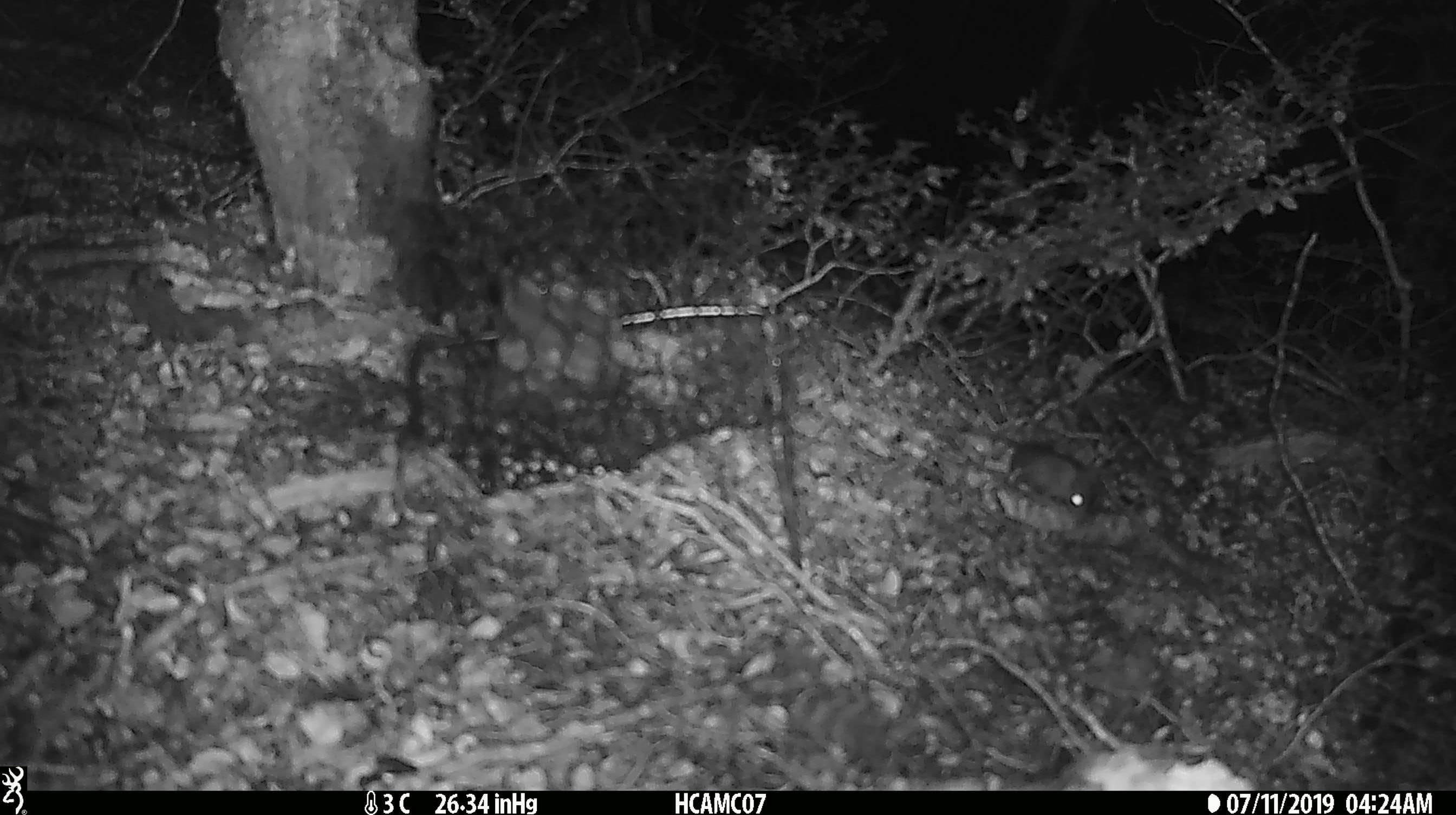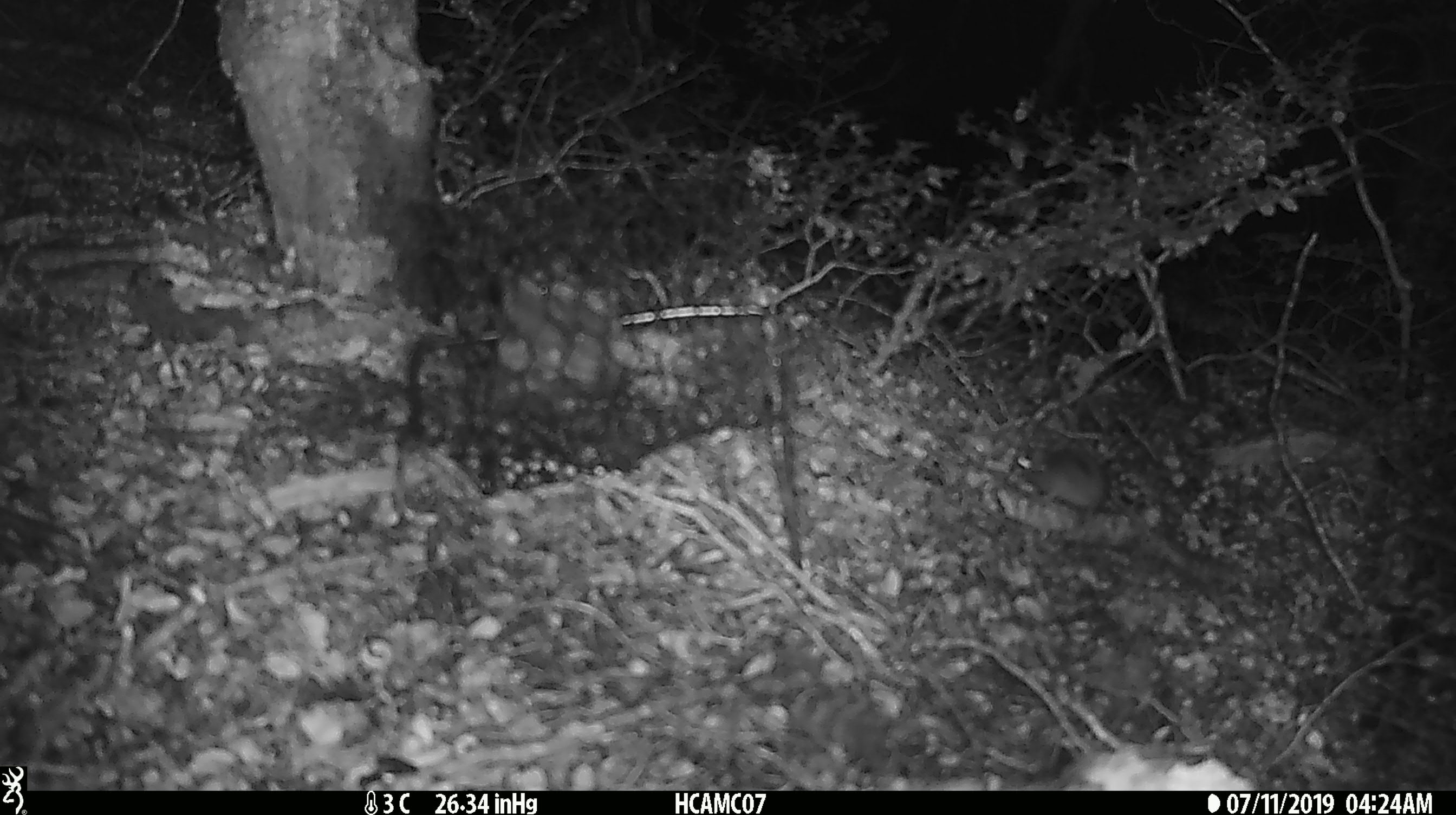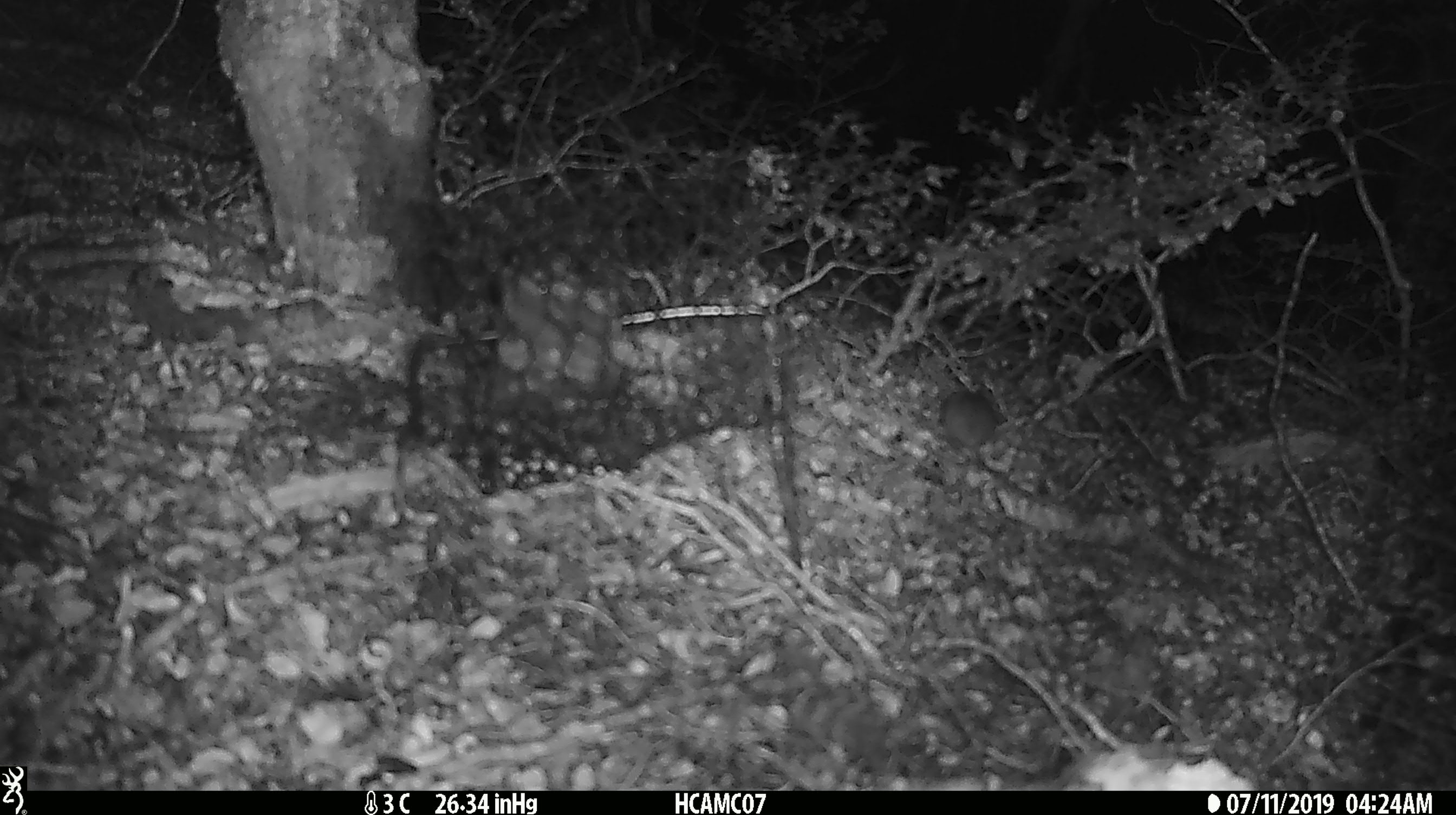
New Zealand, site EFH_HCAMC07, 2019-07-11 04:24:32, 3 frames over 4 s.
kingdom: Animalia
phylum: Chordata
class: Mammalia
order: Rodentia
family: Muridae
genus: Mus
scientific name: Mus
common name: mouse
Mouse (Mus).